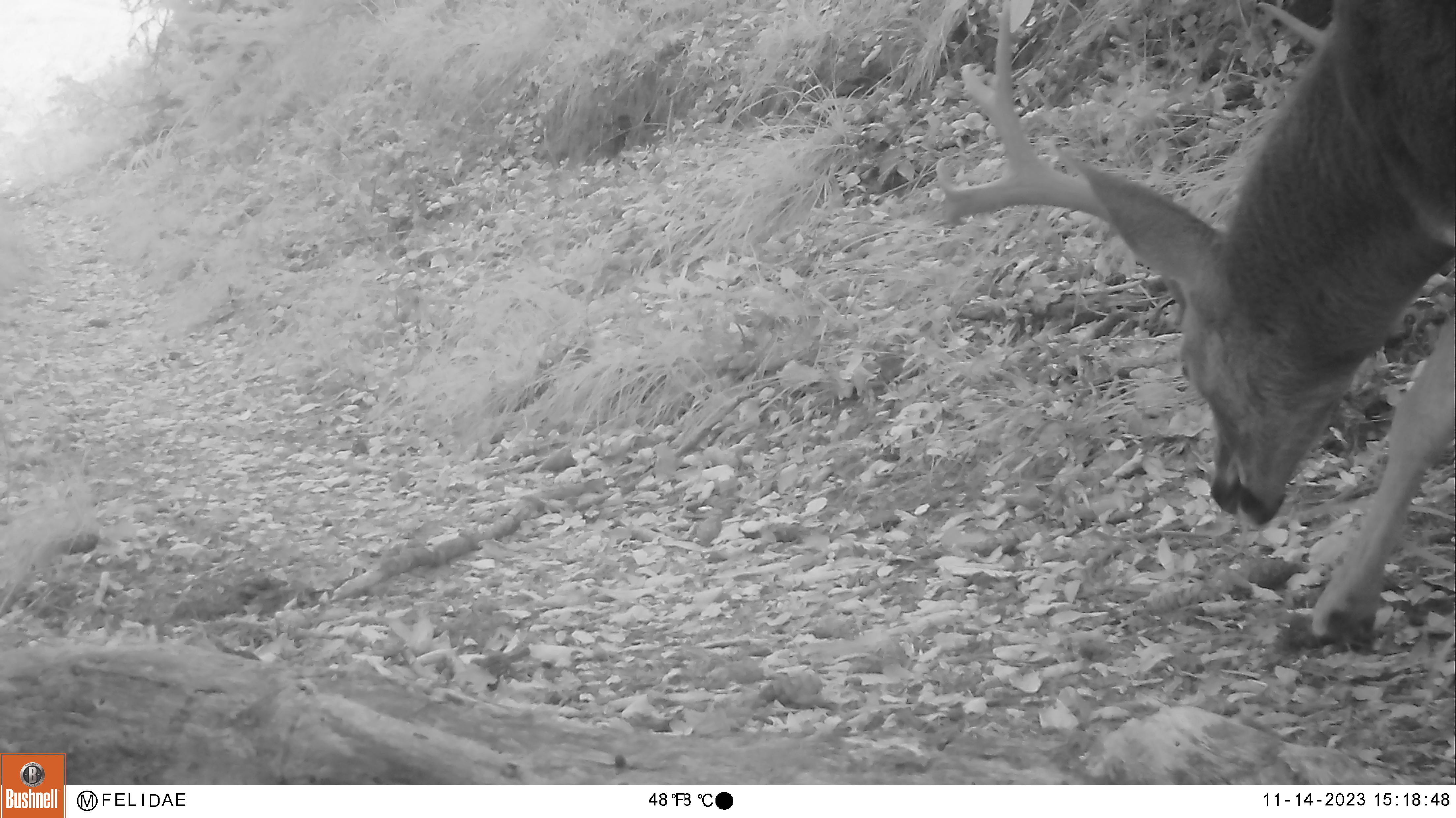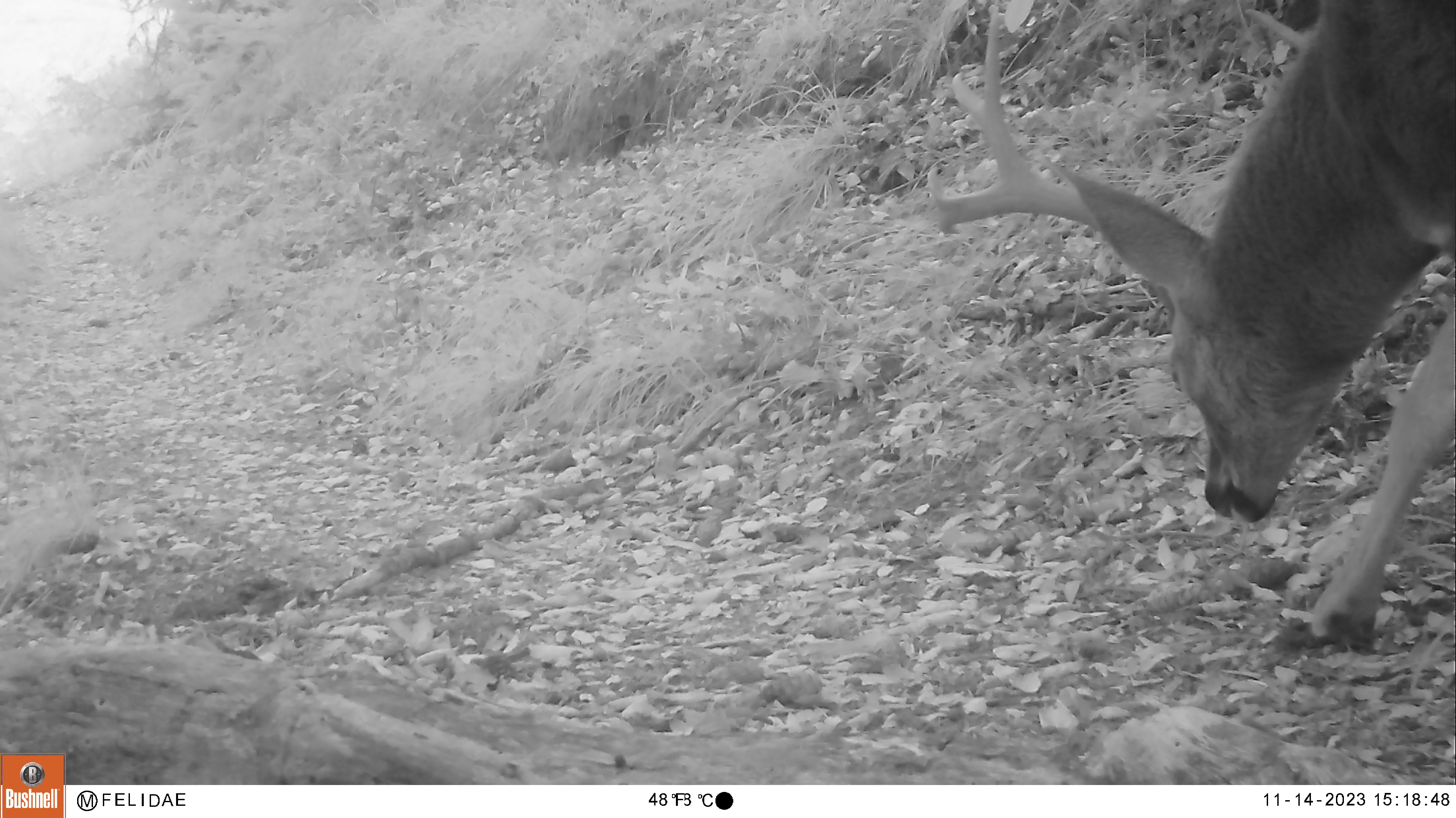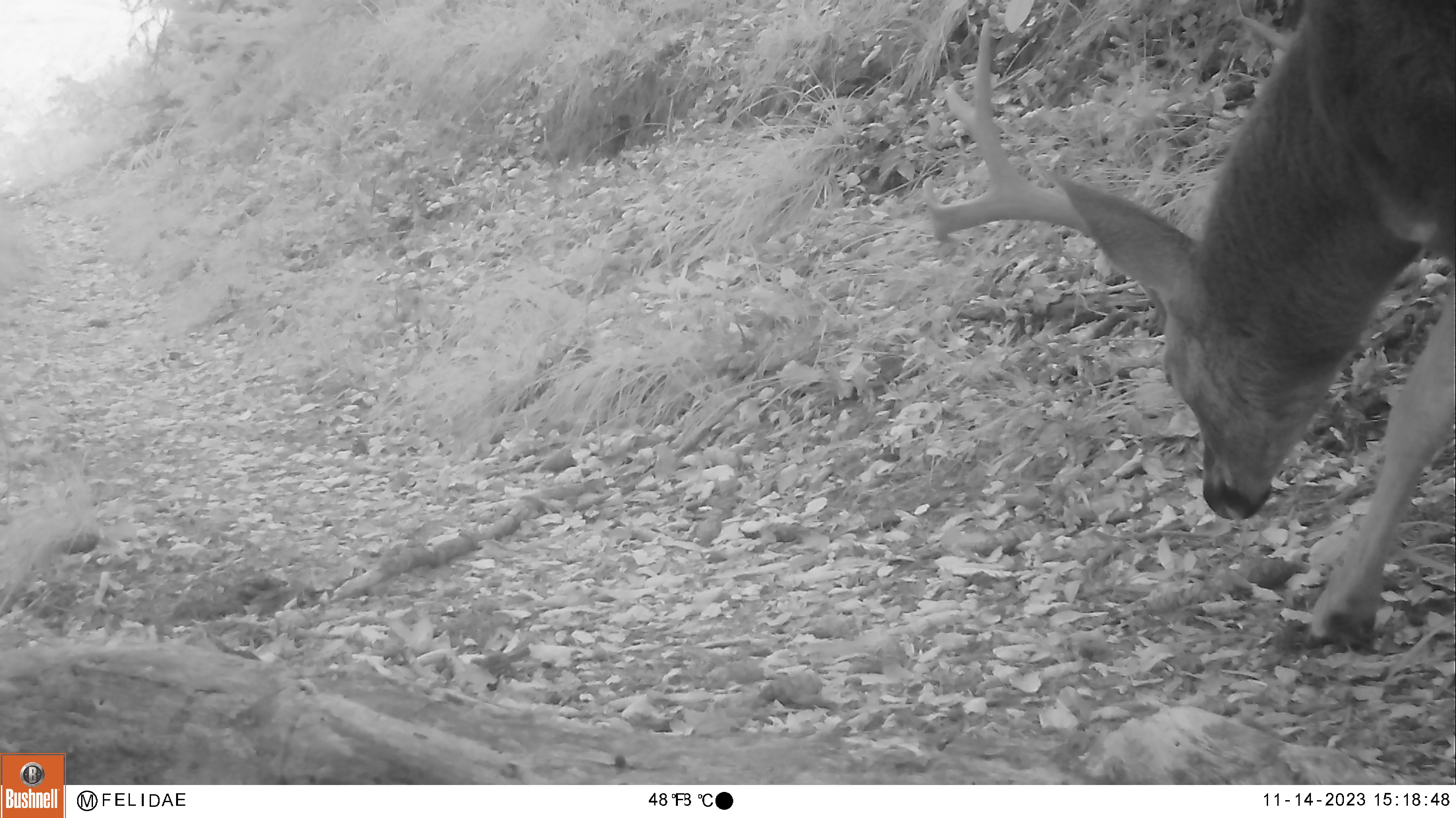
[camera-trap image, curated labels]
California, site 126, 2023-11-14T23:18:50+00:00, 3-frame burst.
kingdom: Animalia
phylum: Chordata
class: Mammalia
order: Artiodactyla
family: Cervidae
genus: Odocoileus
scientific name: Odocoileus hemionus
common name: mule deer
Mule deer (Odocoileus hemionus).